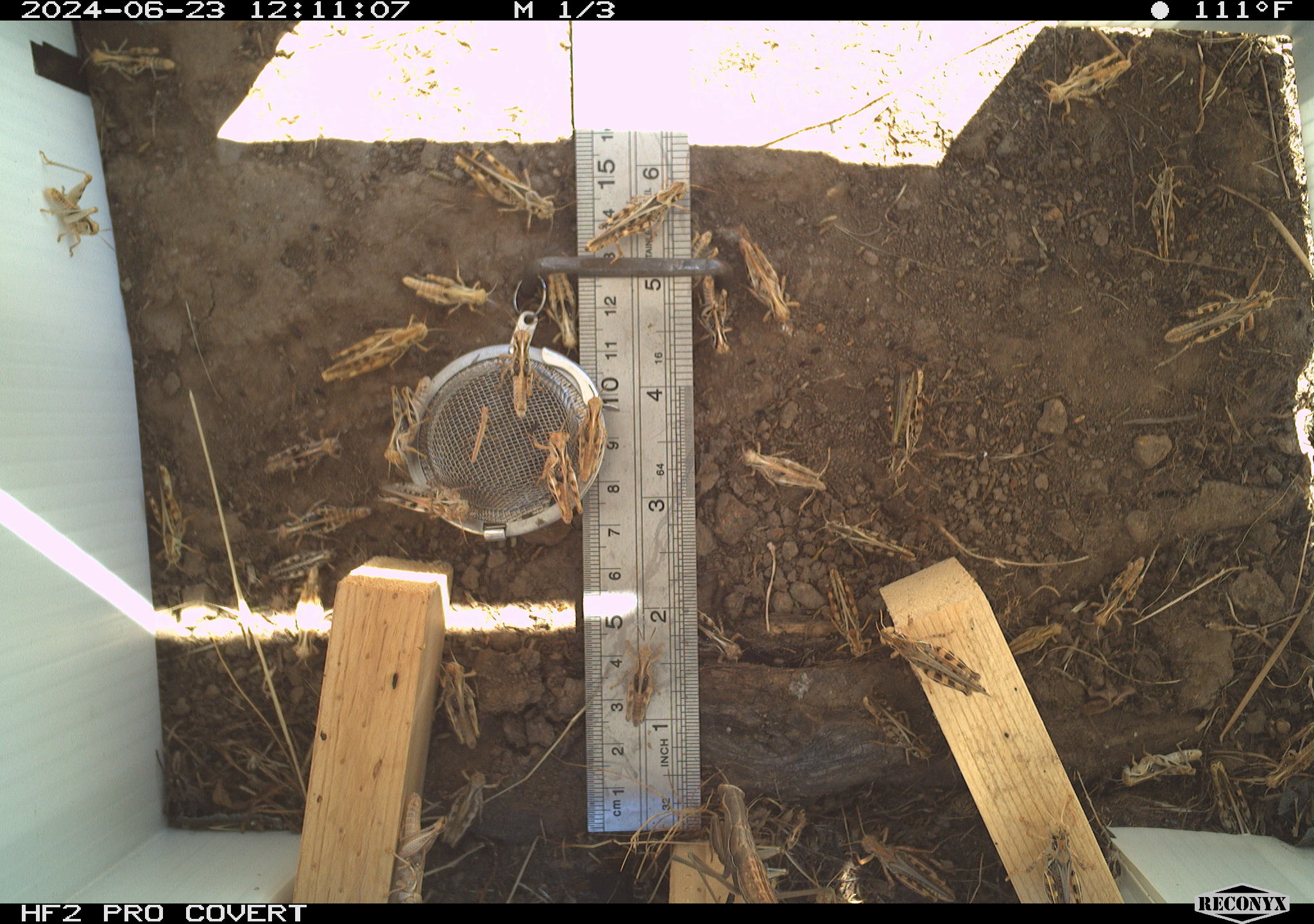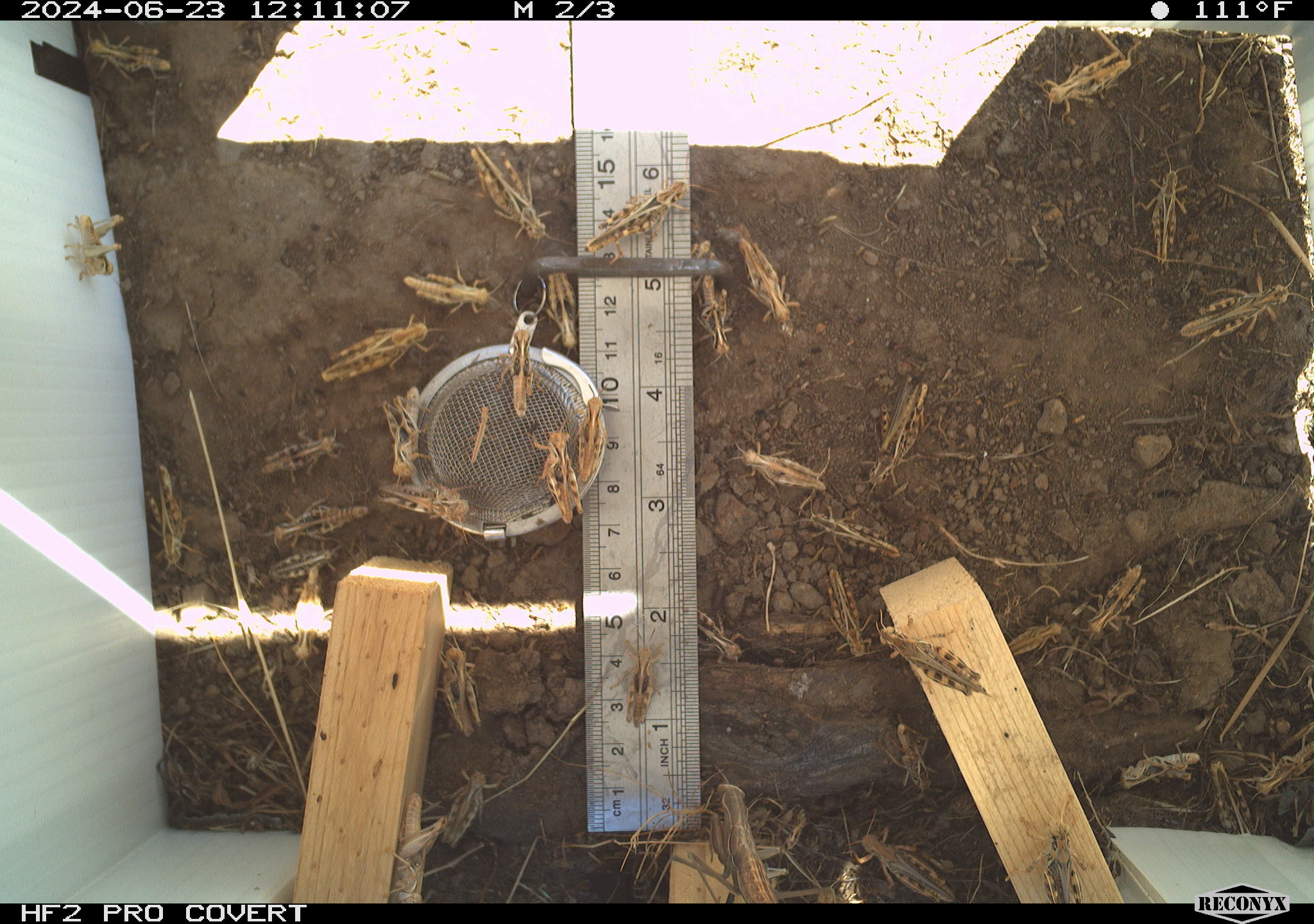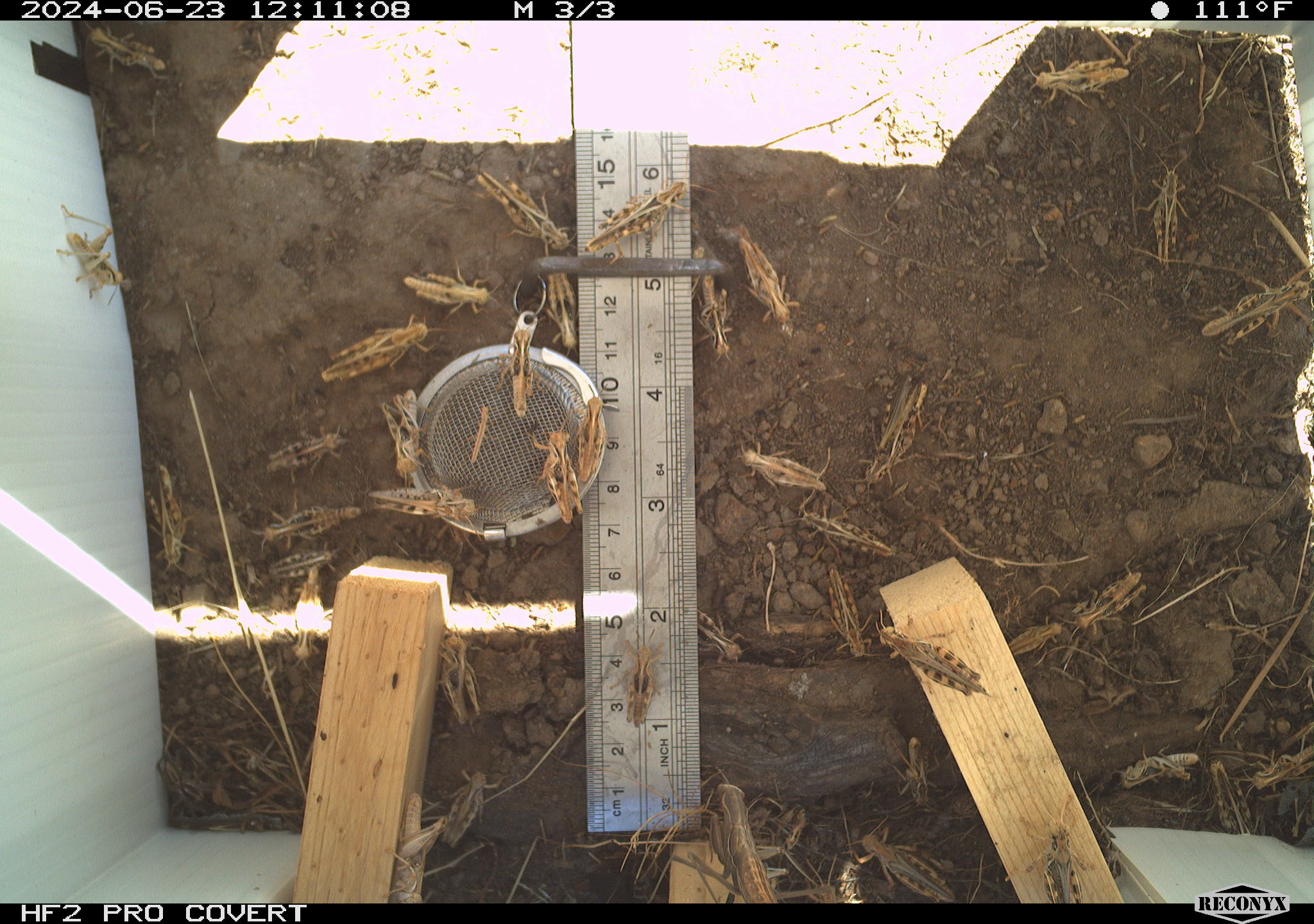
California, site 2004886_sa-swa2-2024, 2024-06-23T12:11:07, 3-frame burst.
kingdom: Animalia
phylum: Arthropoda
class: Insecta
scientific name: Insecta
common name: insect